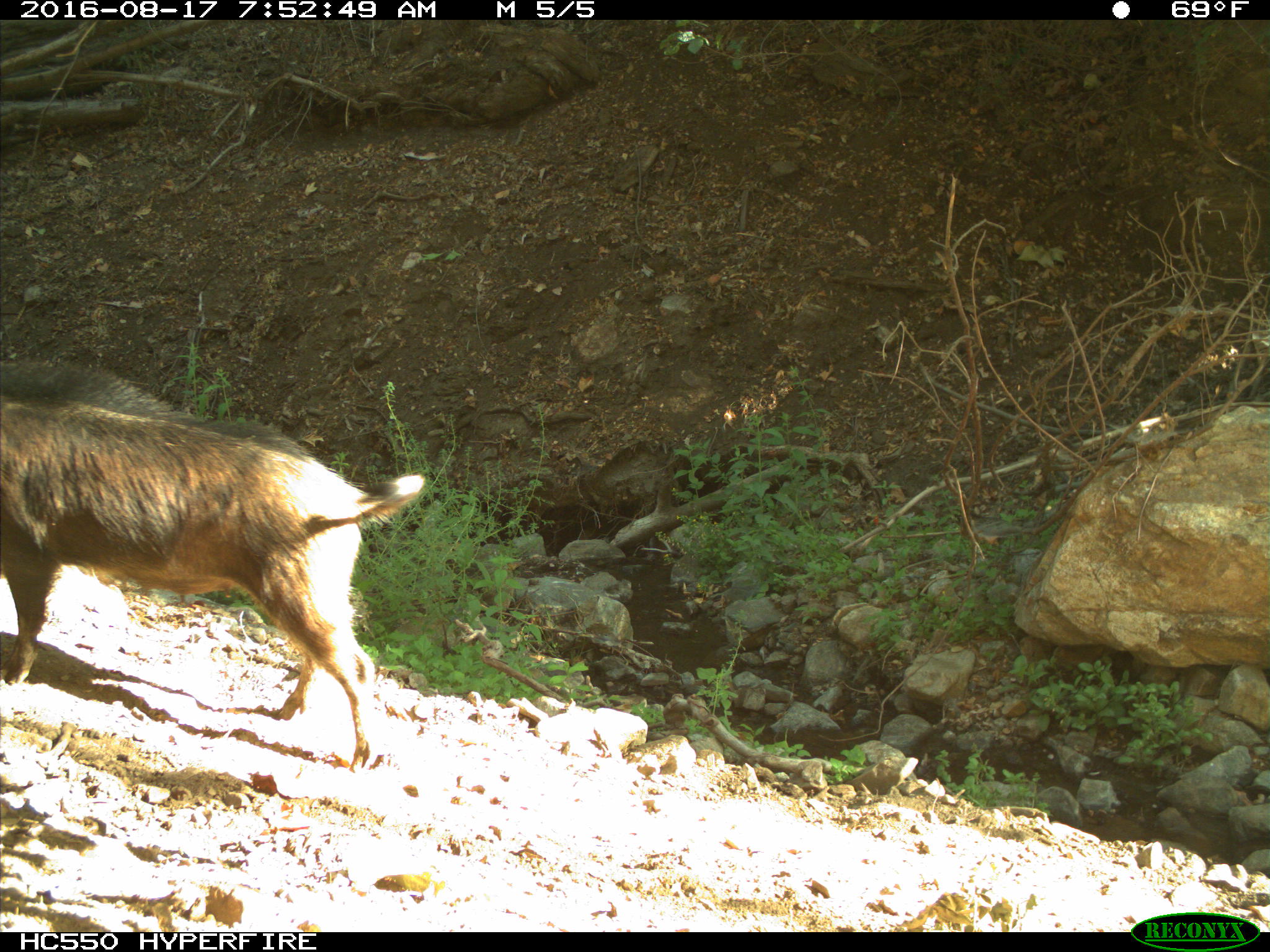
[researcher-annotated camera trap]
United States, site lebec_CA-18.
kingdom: Animalia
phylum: Chordata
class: Mammalia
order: Artiodactyla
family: Suidae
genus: Sus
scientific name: Sus scrofa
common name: wild boar